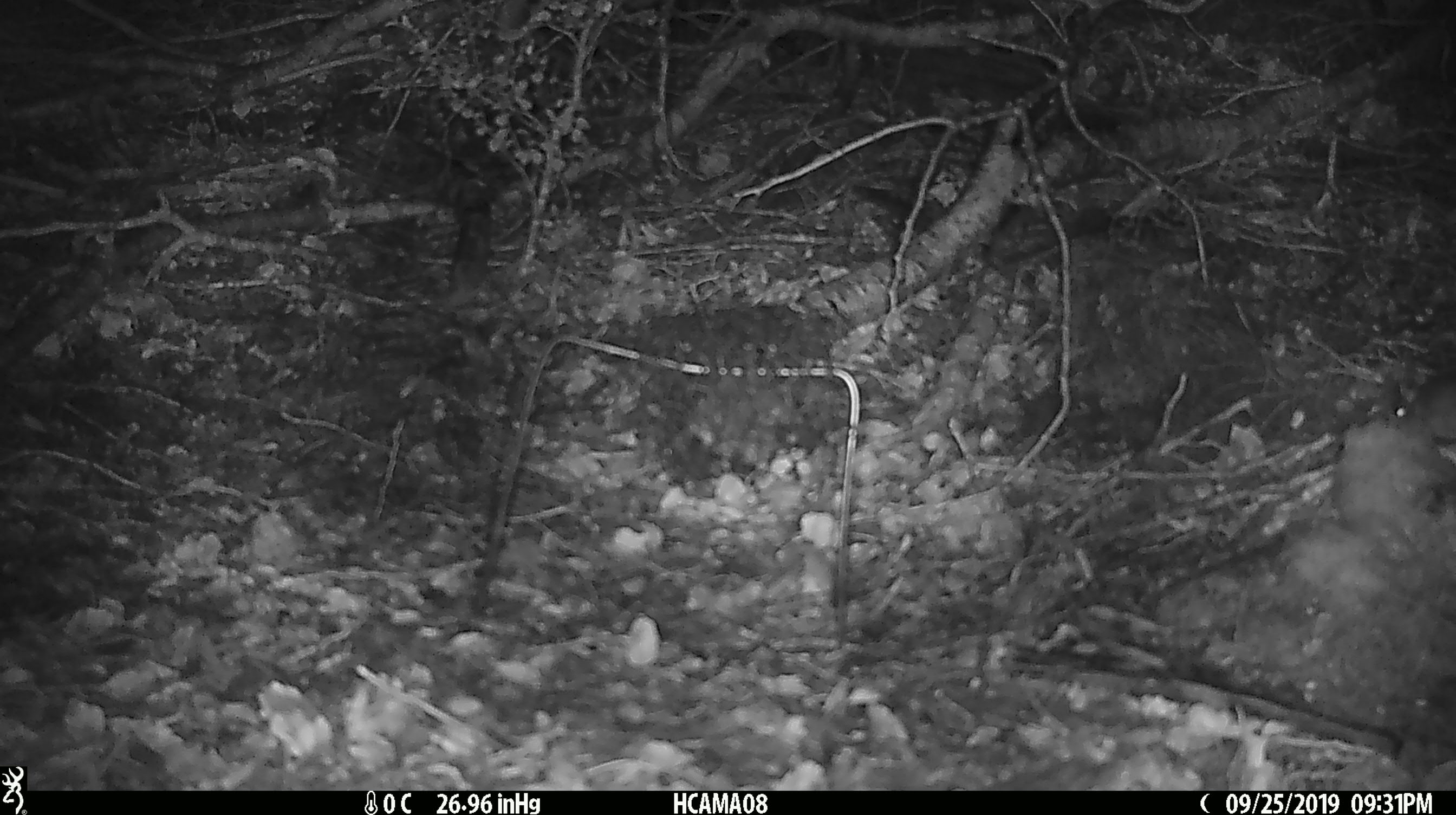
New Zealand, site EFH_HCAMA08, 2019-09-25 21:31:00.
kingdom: Animalia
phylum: Chordata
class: Mammalia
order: Rodentia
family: Muridae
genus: Mus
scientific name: Mus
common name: mouse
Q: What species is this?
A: Mouse (Mus).